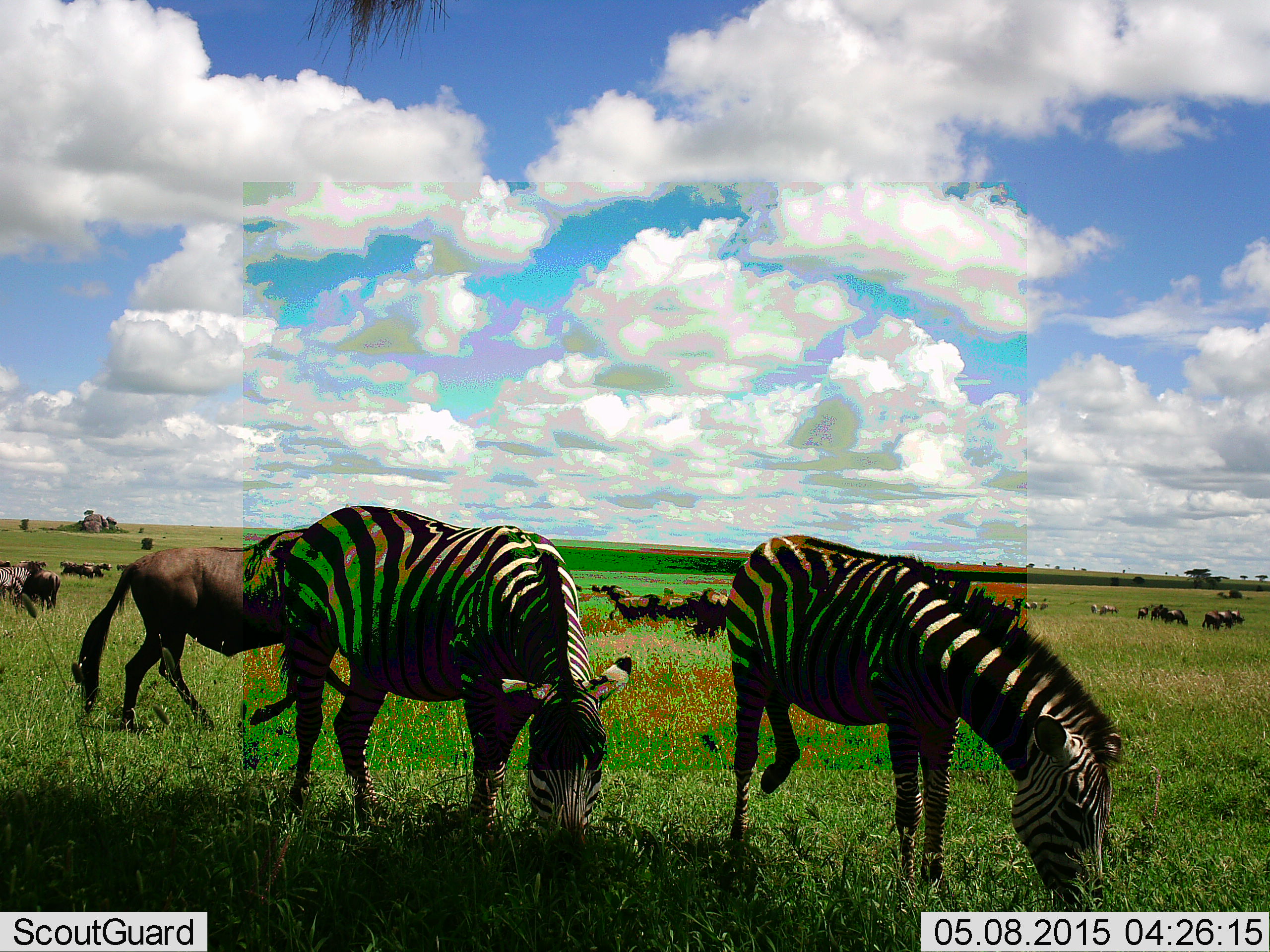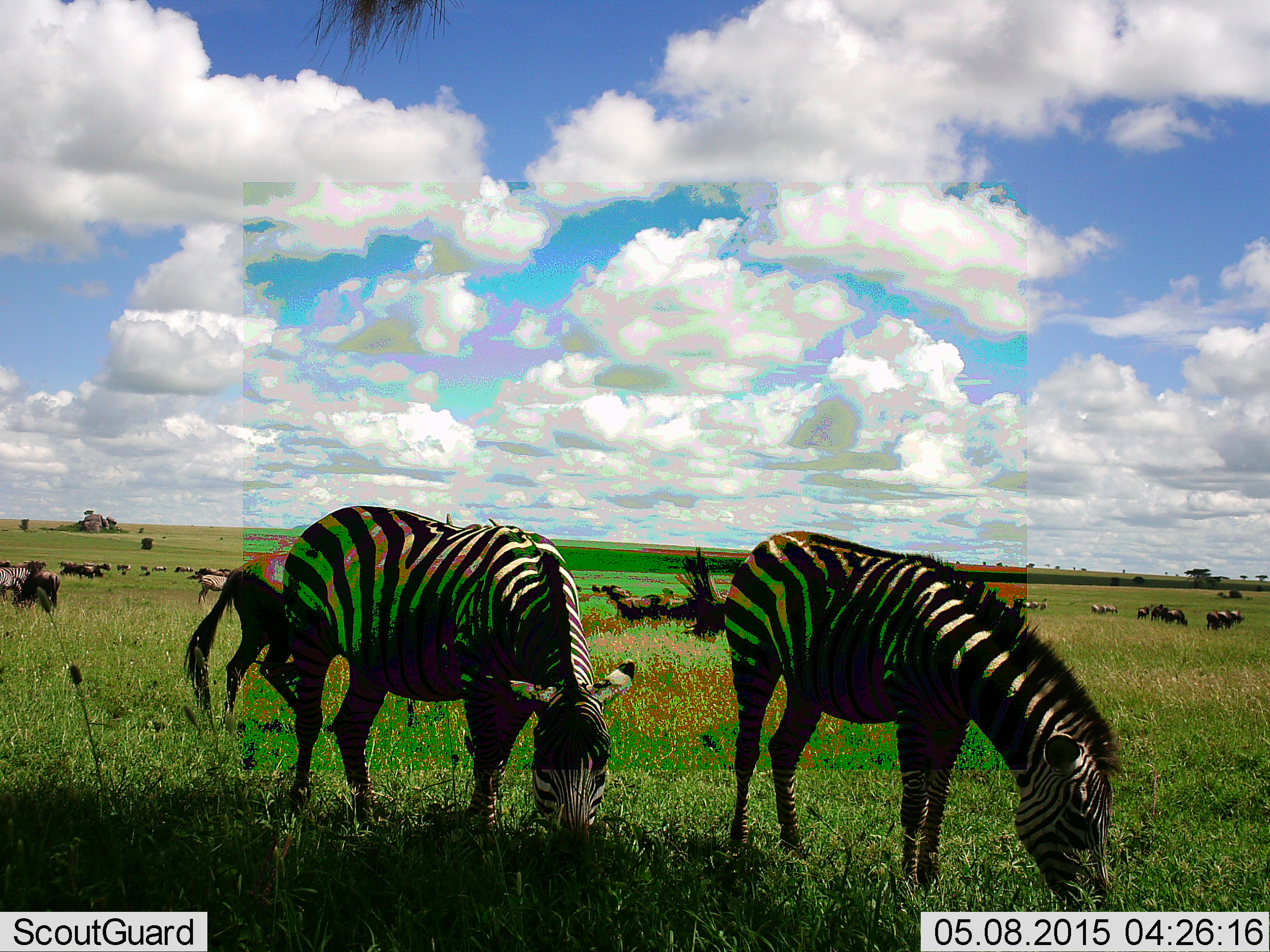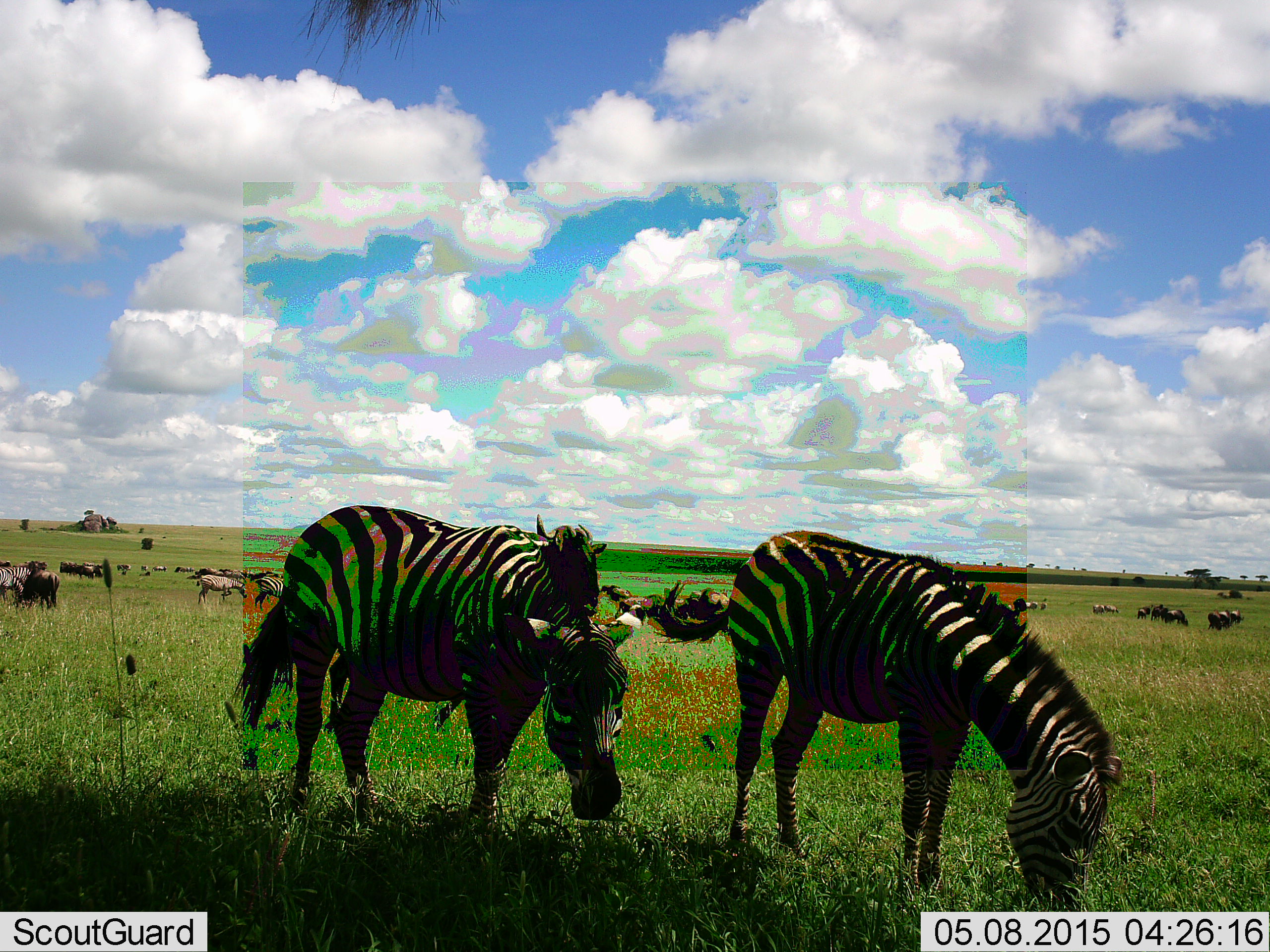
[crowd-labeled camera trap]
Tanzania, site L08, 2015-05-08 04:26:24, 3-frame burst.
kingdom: Animalia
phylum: Chordata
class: Mammalia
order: Artiodactyla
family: Bovidae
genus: Connochaetes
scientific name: Connochaetes taurinus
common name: blue wildebeest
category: wildebeest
Wildebeest (blue wildebeest) (Connochaetes taurinus), count 11-50. Behavior (volunteer vote fractions): standing 50%, resting 20%, moving 70%, interacting 10%. Young present (vote fraction): 0%. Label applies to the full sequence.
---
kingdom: Animalia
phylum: Chordata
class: Mammalia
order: Perissodactyla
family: Equidae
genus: Equus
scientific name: Equus quagga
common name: plains zebra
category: zebra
Zebra (plains zebra) (Equus quagga), count 2. Behavior (volunteer vote fractions): standing 27%, resting 0%, moving 0%, interacting 0%. Young present (vote fraction): 0%. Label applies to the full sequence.